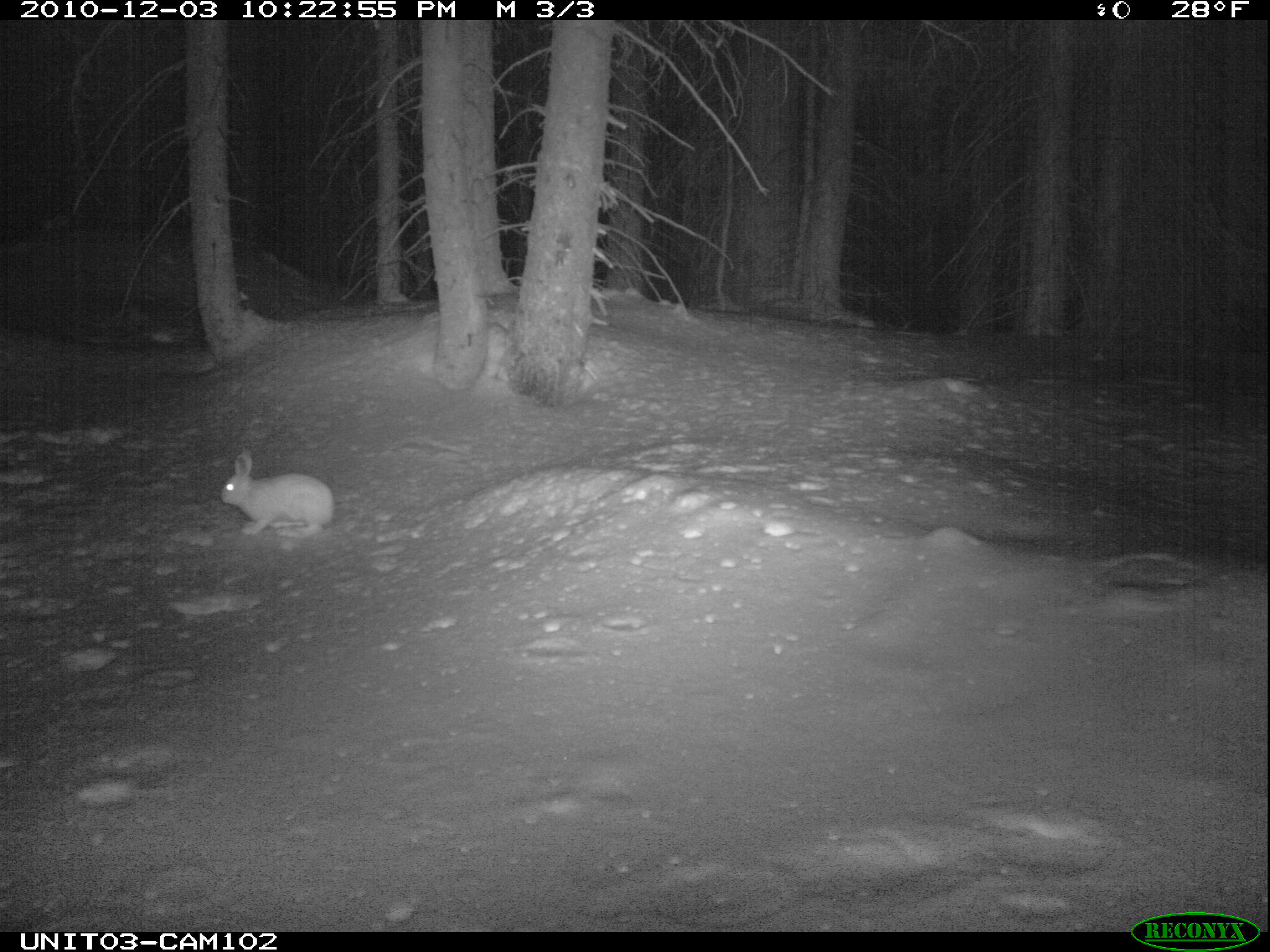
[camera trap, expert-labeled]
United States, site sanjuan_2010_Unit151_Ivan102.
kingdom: Animalia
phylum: Chordata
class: Mammalia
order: Lagomorpha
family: Leporidae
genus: Lepus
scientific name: Lepus americanus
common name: snowshoe hare